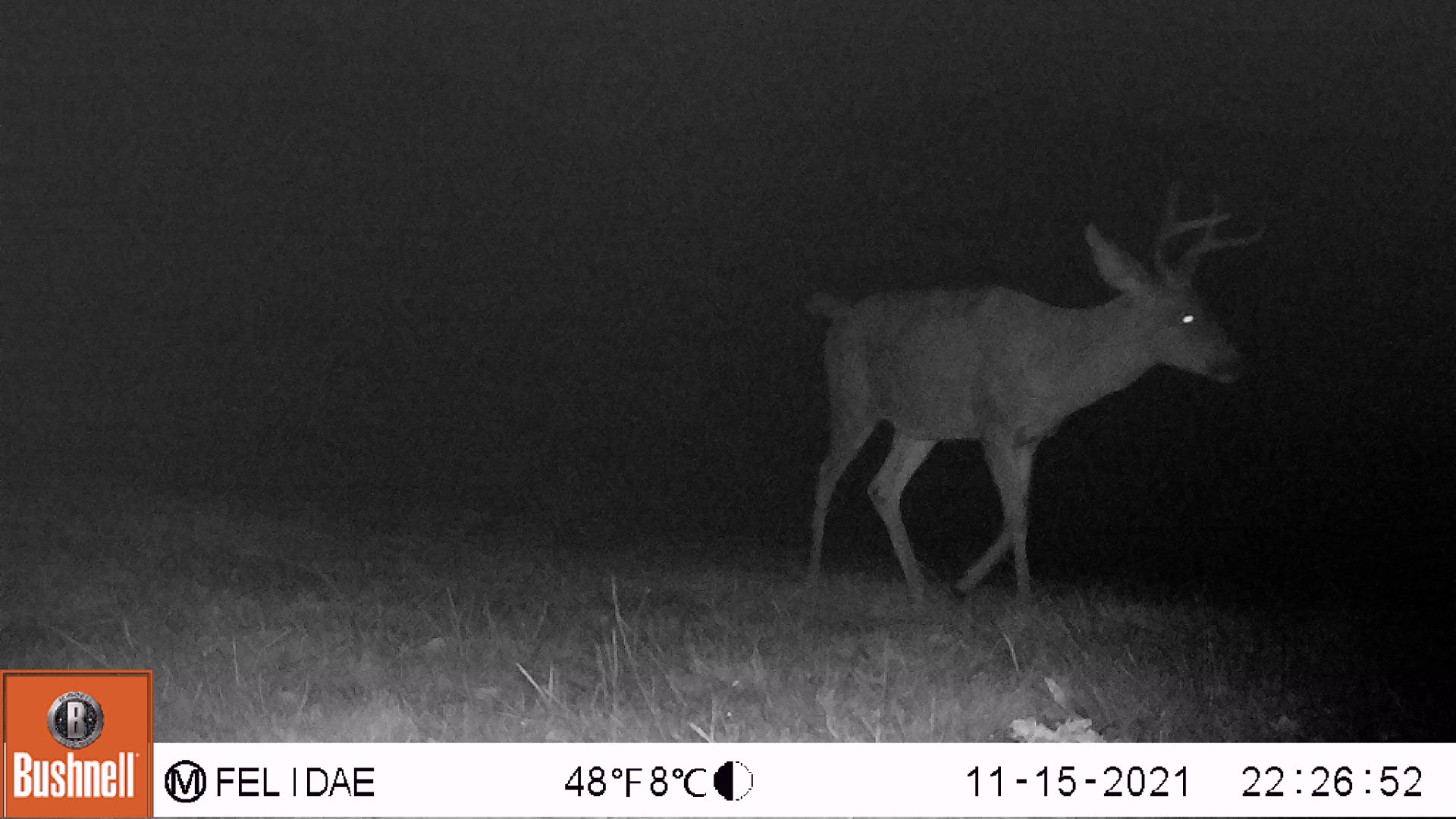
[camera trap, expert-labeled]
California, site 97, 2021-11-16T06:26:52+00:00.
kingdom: Animalia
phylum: Chordata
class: Mammalia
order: Artiodactyla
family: Cervidae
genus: Odocoileus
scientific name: Odocoileus hemionus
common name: mule deer